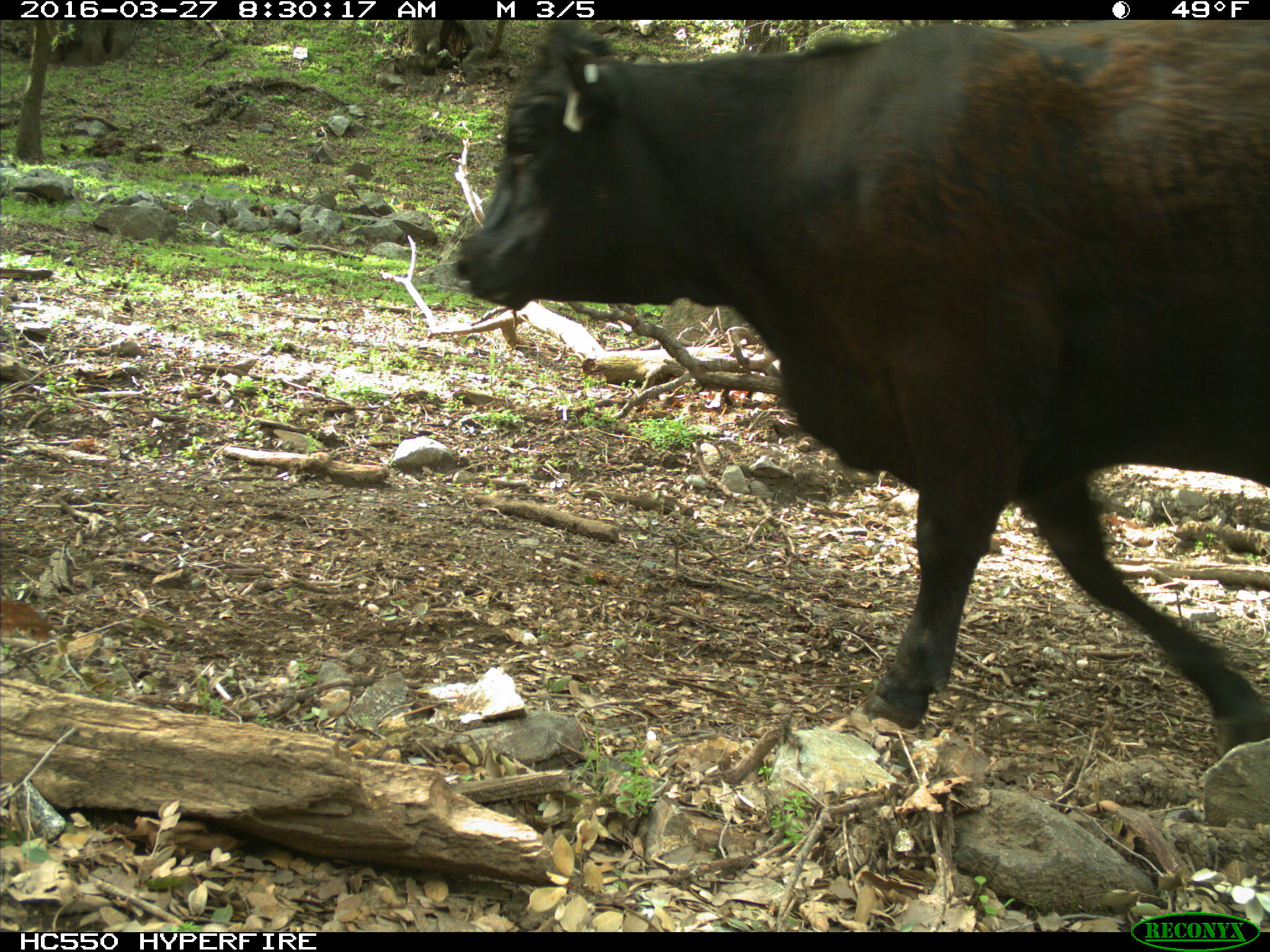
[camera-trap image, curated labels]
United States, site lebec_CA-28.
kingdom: Animalia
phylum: Chordata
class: Mammalia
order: Artiodactyla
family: Bovidae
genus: Bos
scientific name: Bos taurus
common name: domestic cow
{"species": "Bos taurus (domestic cow)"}